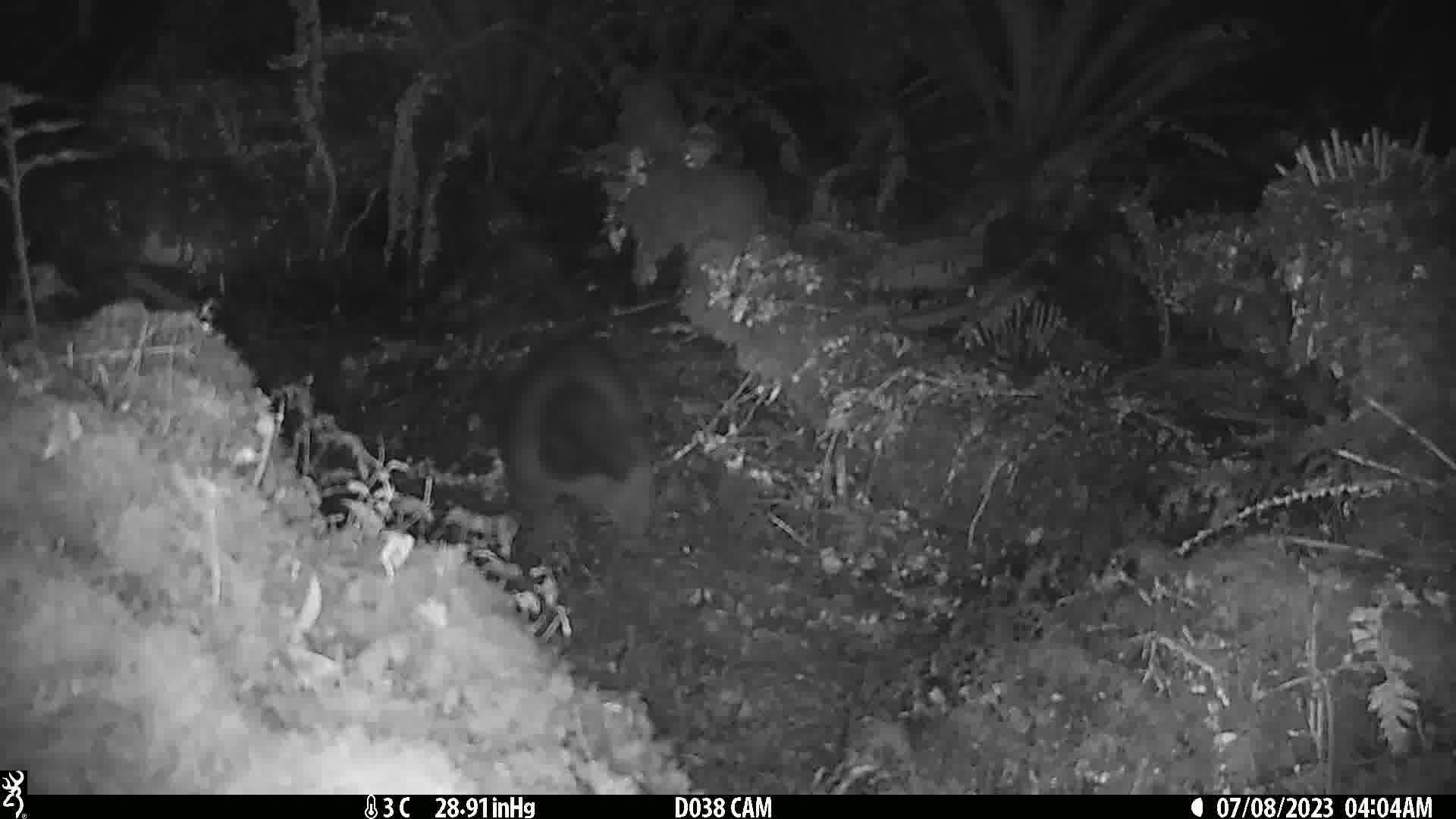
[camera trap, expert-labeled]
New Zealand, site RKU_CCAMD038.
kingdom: Animalia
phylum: Chordata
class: Mammalia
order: Diprotodontia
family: Phalangeridae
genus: Trichosurus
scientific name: Trichosurus vulpecula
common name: common brushtail possum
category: possum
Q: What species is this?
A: Possum (common brushtail possum) (Trichosurus vulpecula).